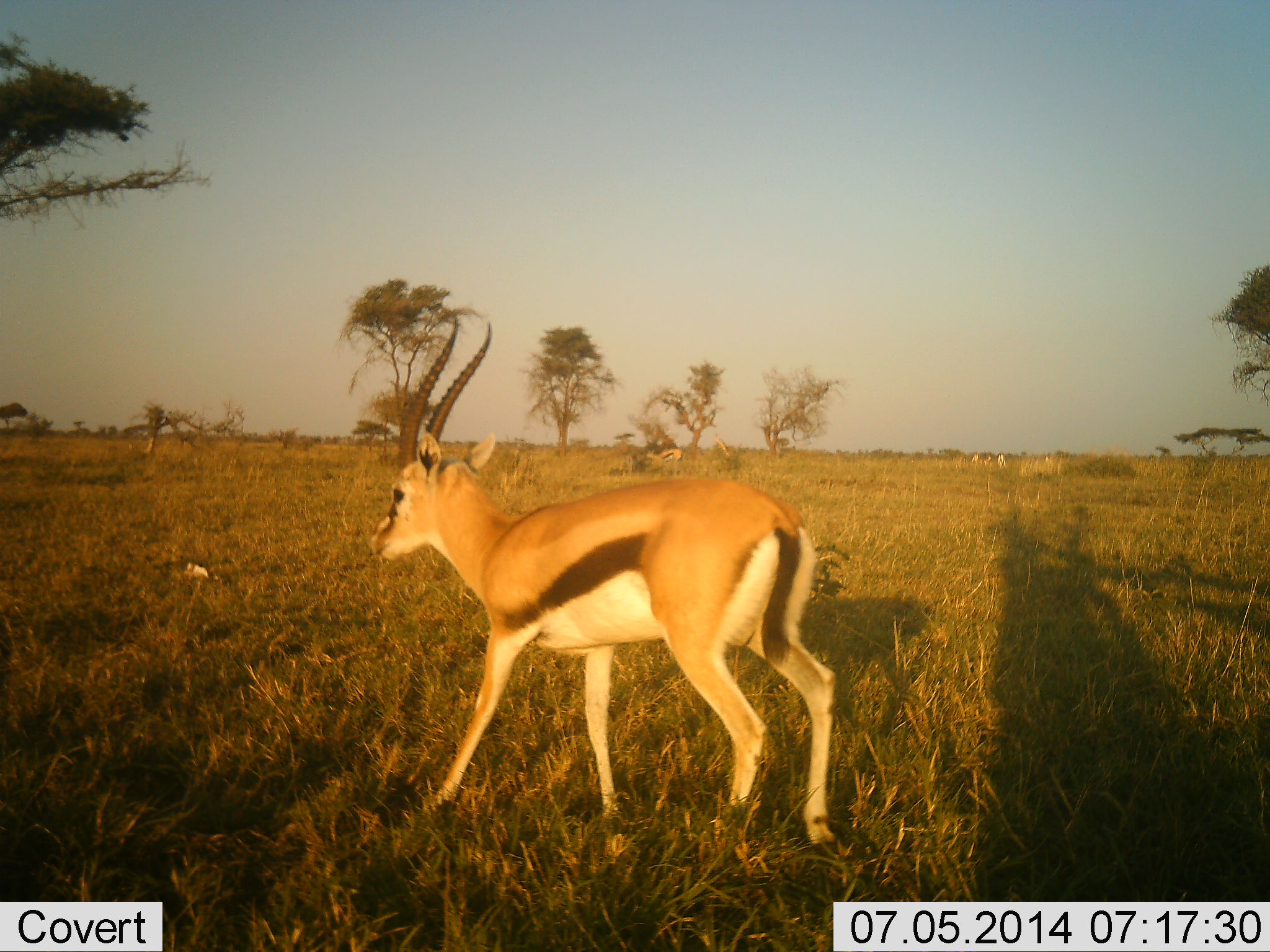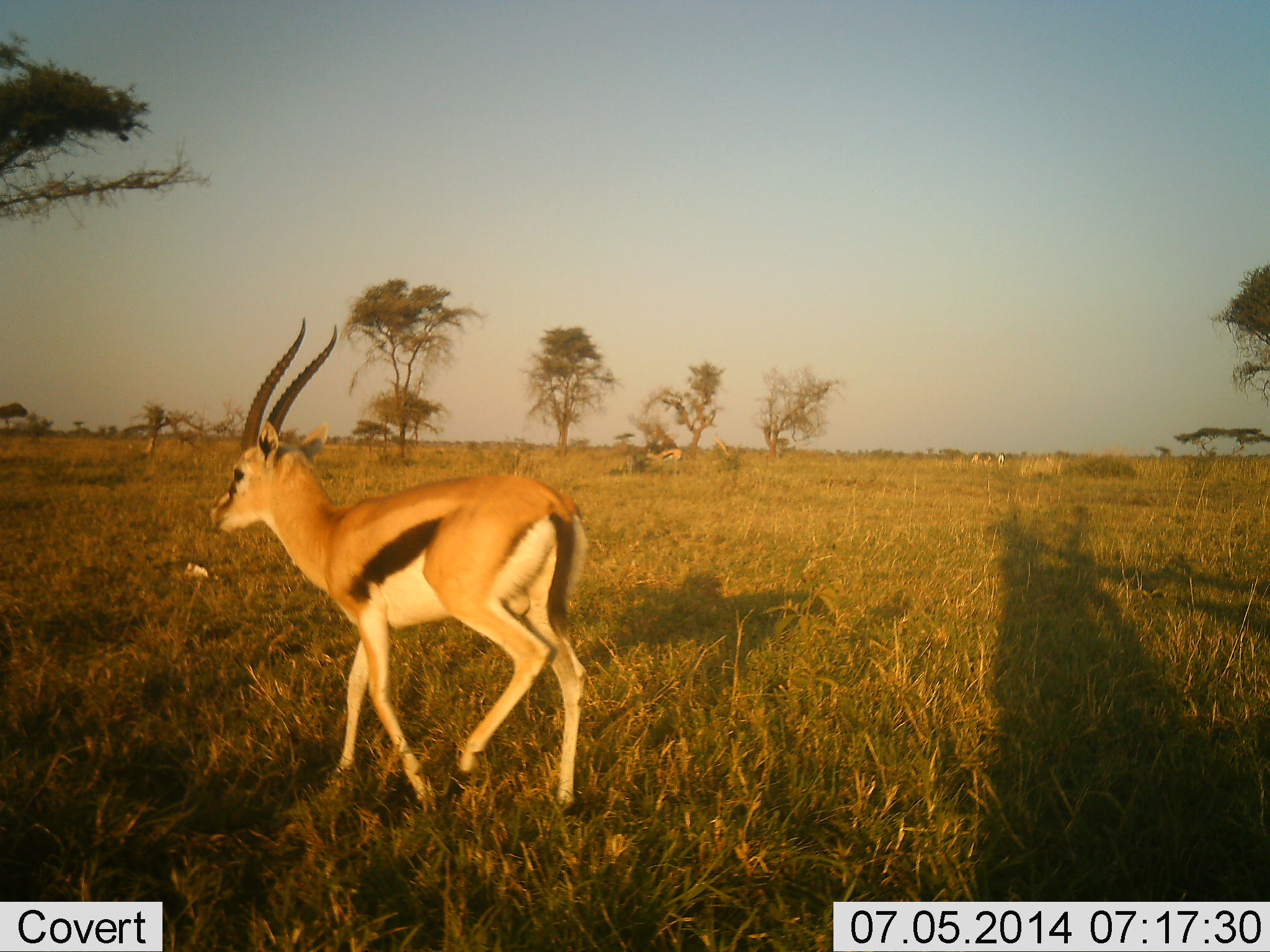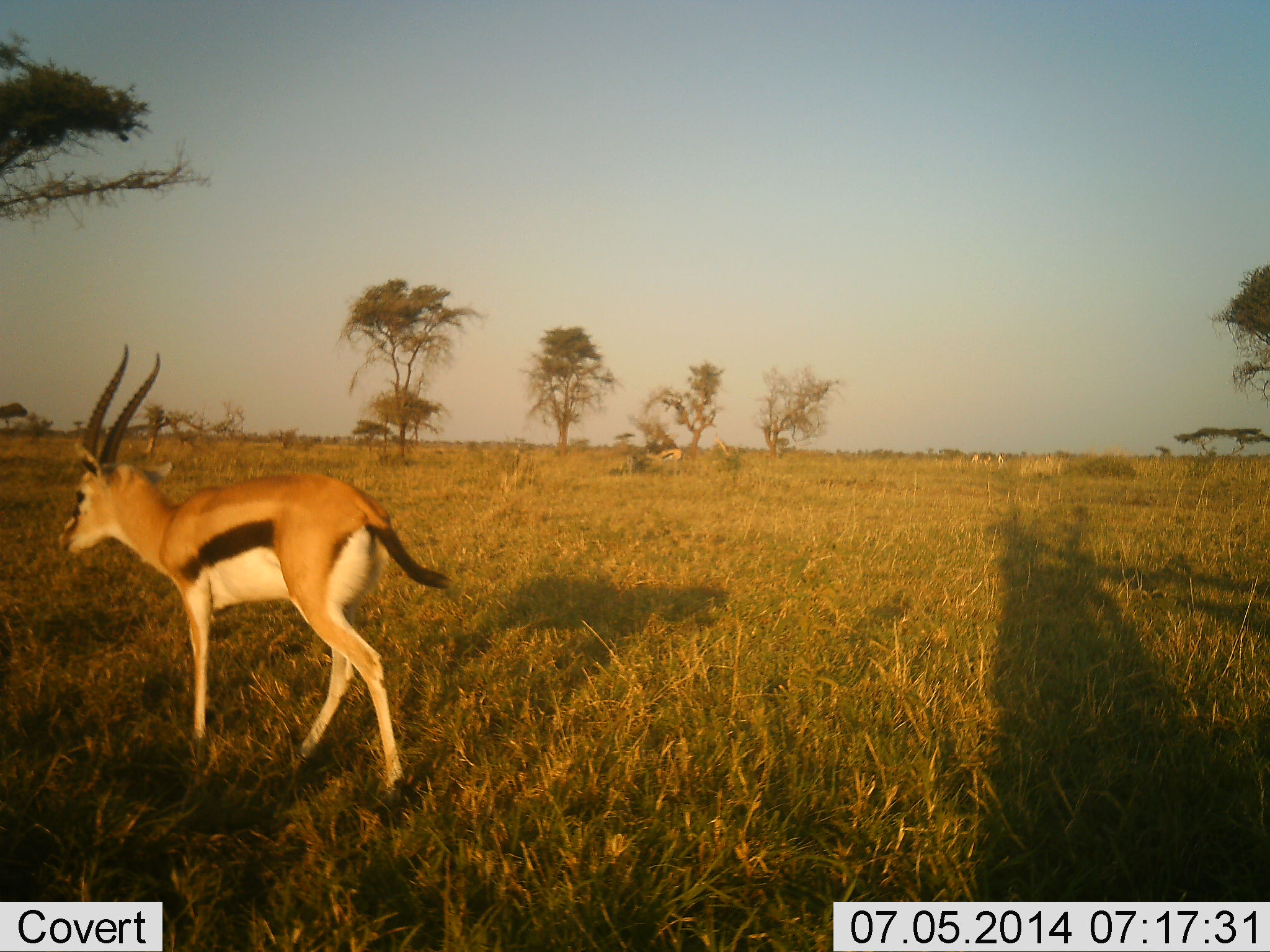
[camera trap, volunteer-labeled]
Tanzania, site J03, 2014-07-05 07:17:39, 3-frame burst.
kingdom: Animalia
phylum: Chordata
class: Mammalia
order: Artiodactyla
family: Bovidae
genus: Eudorcas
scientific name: Eudorcas thomsonii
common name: thomson's gazelle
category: gazellethomsons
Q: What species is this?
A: Gazellethomsons (thomson's gazelle) (Eudorcas thomsonii).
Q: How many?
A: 2.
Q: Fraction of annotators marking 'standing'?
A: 40%.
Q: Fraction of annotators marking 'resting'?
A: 0%.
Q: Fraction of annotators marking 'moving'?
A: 100%.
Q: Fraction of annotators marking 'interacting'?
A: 0%.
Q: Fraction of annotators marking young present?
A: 0%.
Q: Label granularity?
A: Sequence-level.